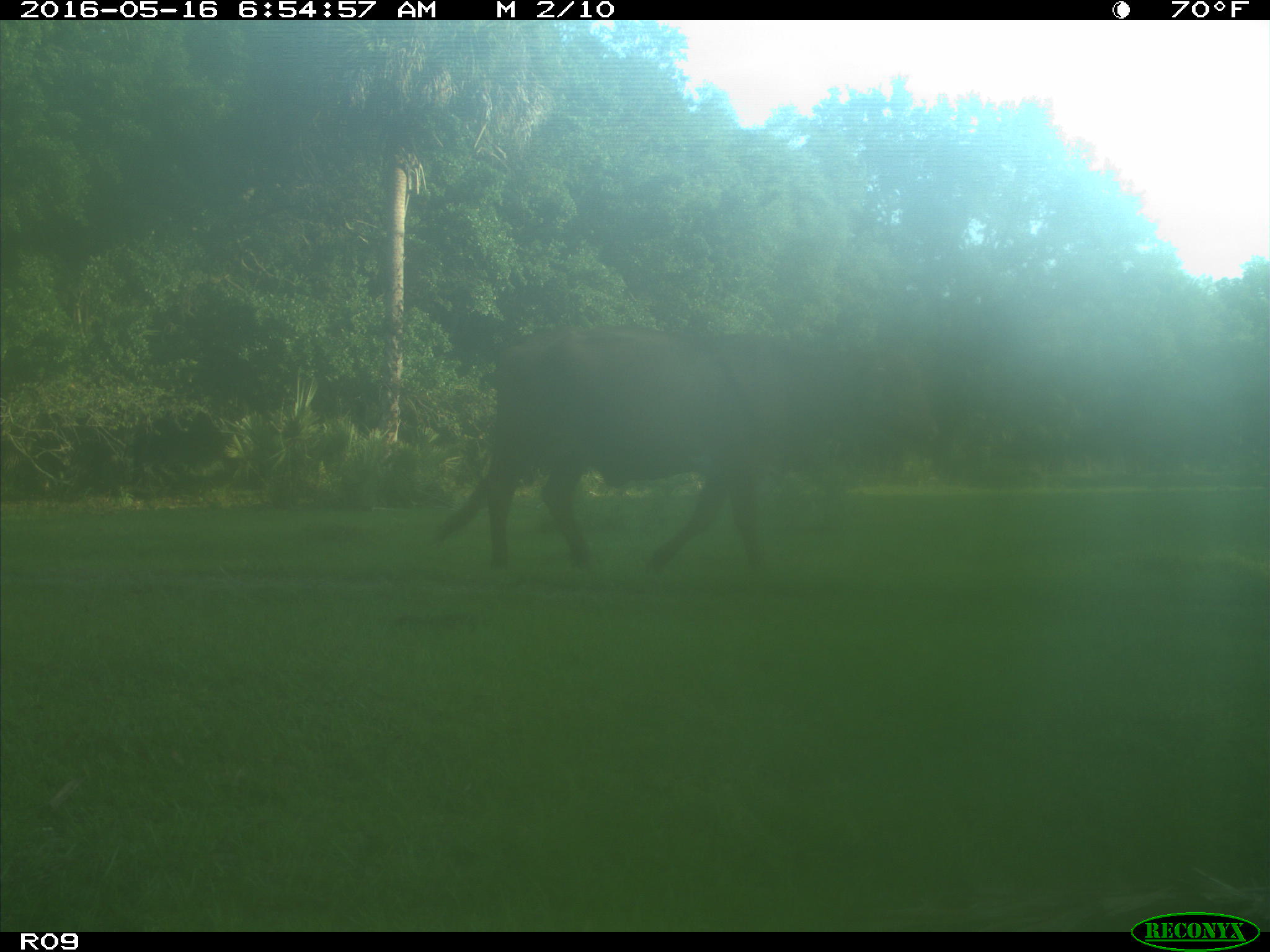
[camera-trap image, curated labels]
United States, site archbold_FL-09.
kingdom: Animalia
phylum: Chordata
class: Mammalia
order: Artiodactyla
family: Bovidae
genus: Bos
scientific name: Bos taurus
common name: domestic cow